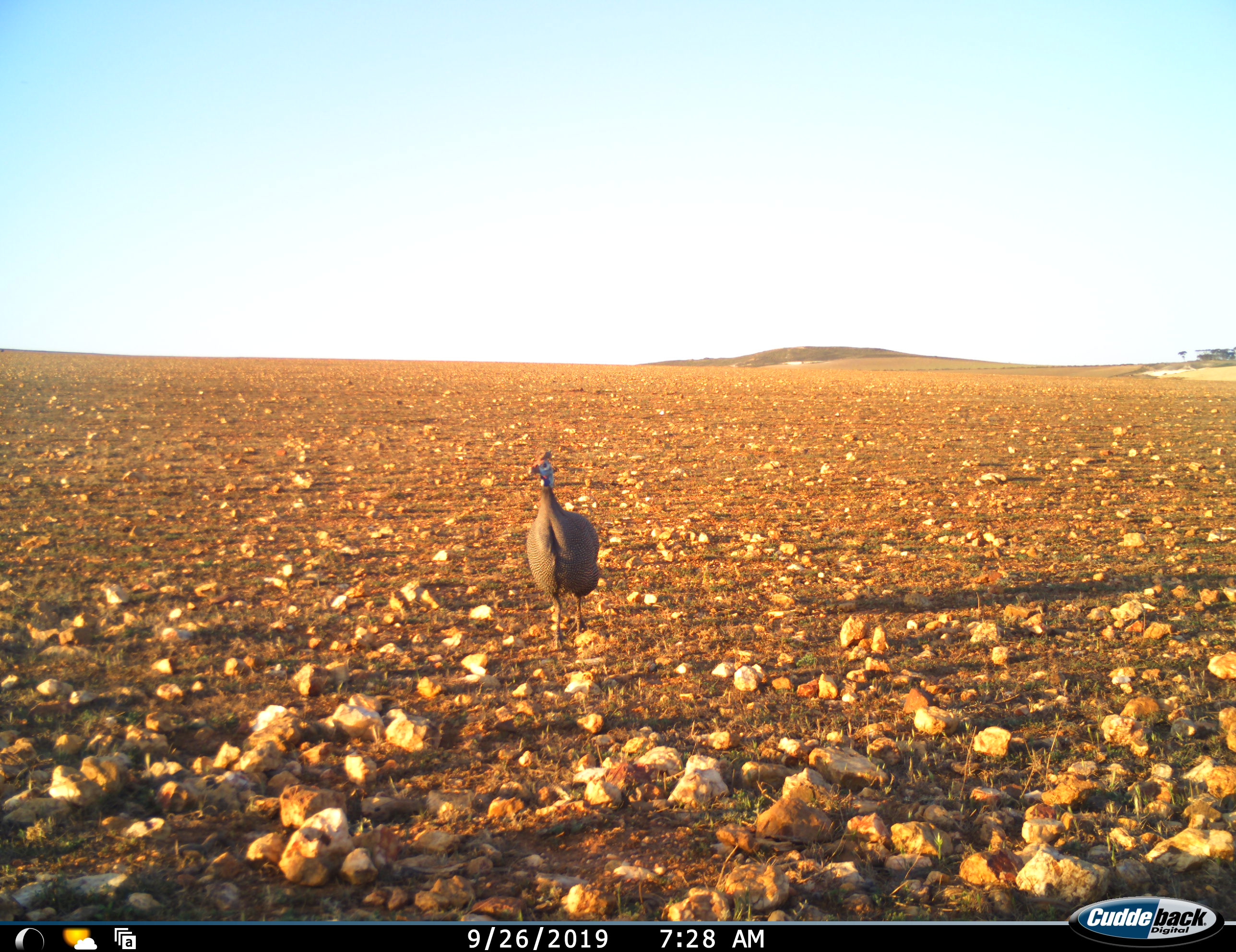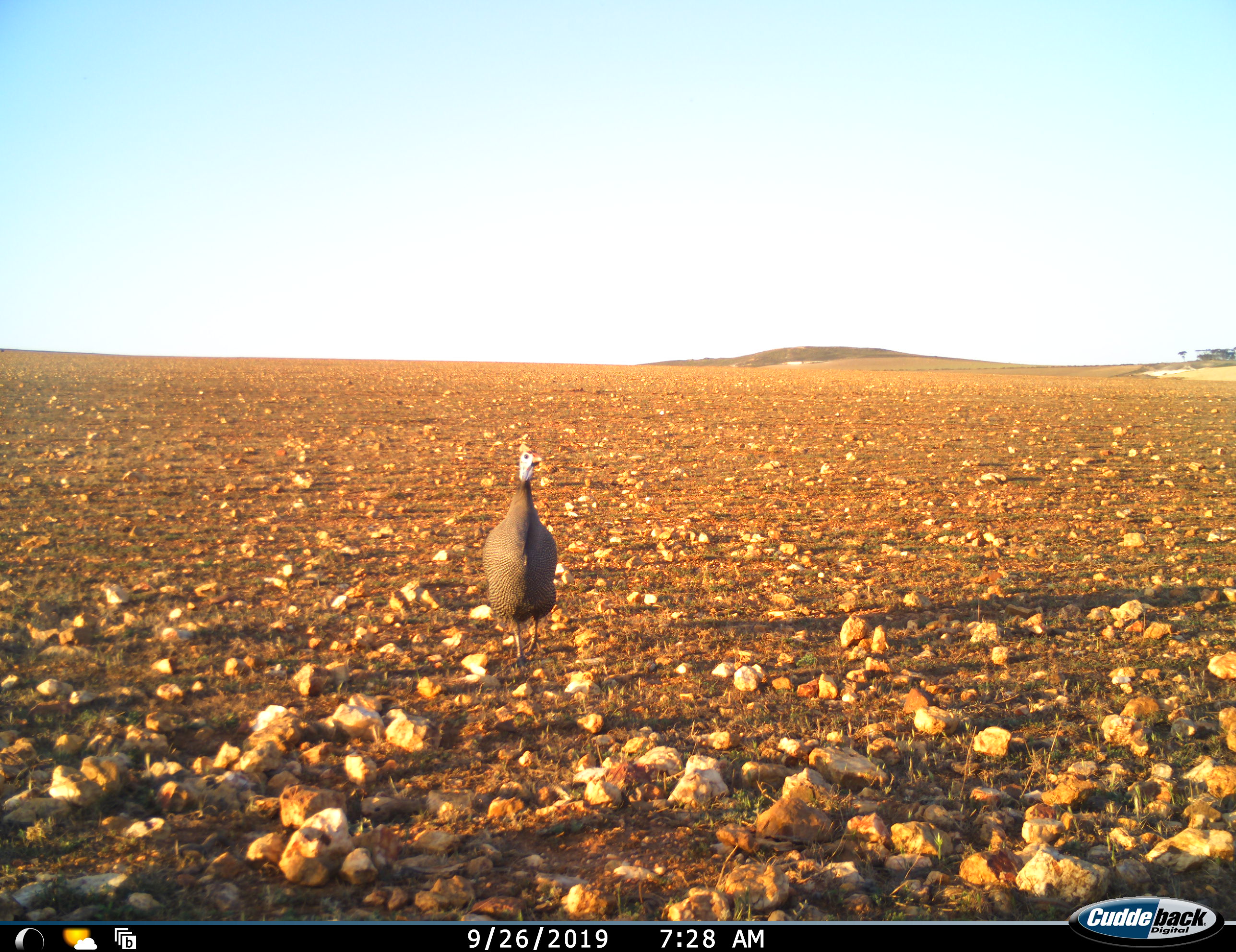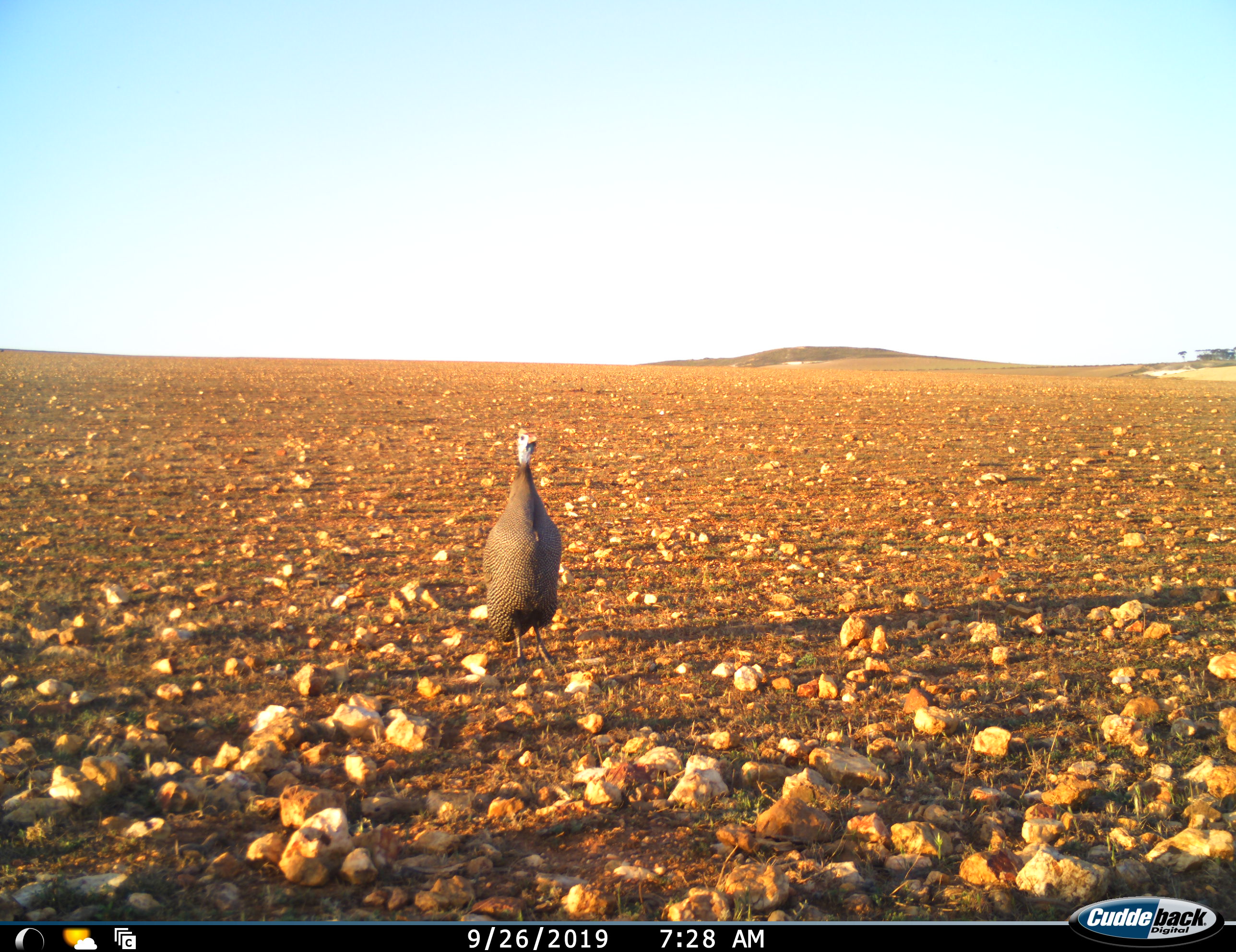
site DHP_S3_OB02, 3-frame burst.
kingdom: Animalia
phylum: Chordata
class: Aves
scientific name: Aves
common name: bird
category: birdother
Birdother (bird) (Aves), count 1. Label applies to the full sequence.